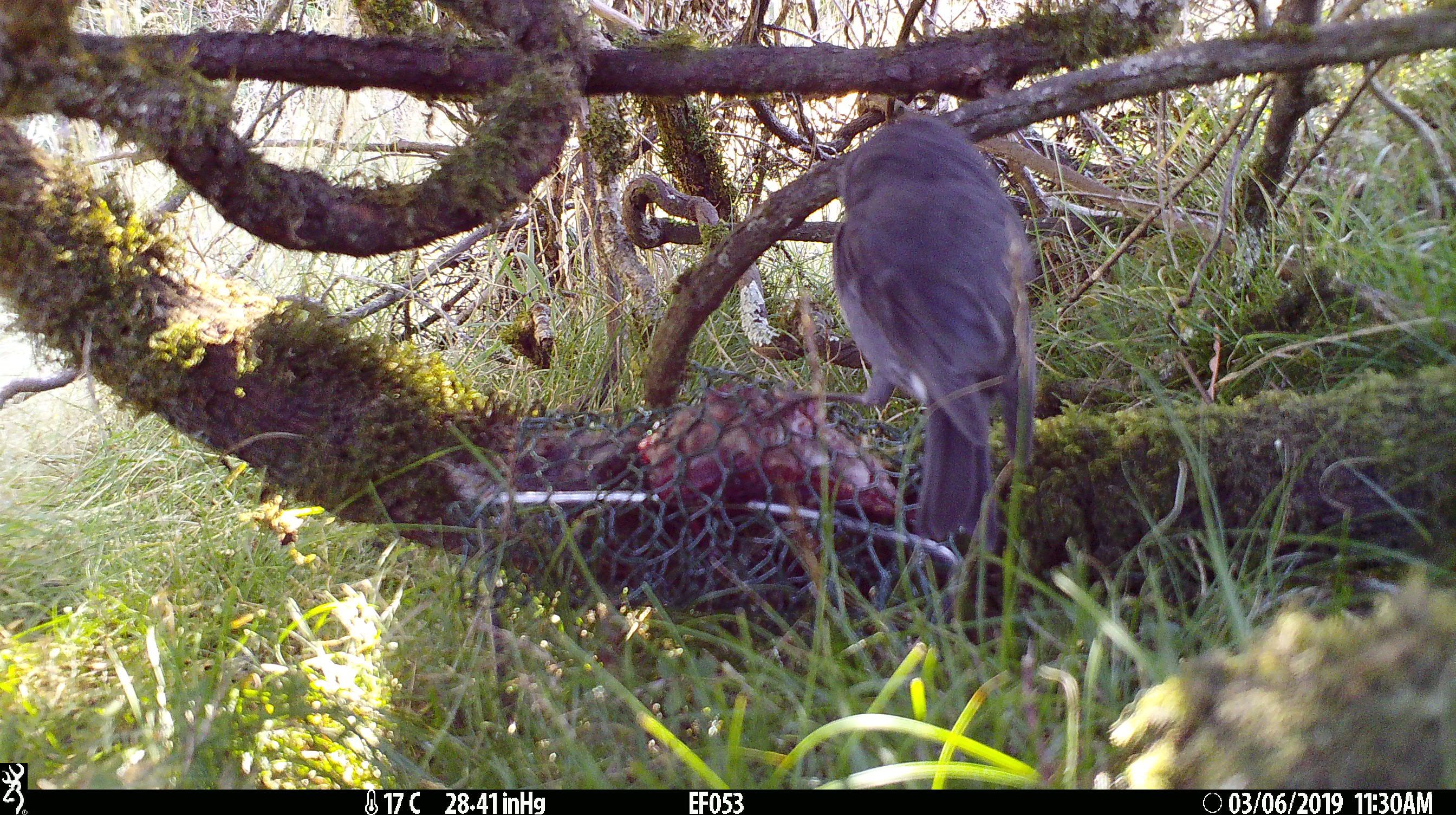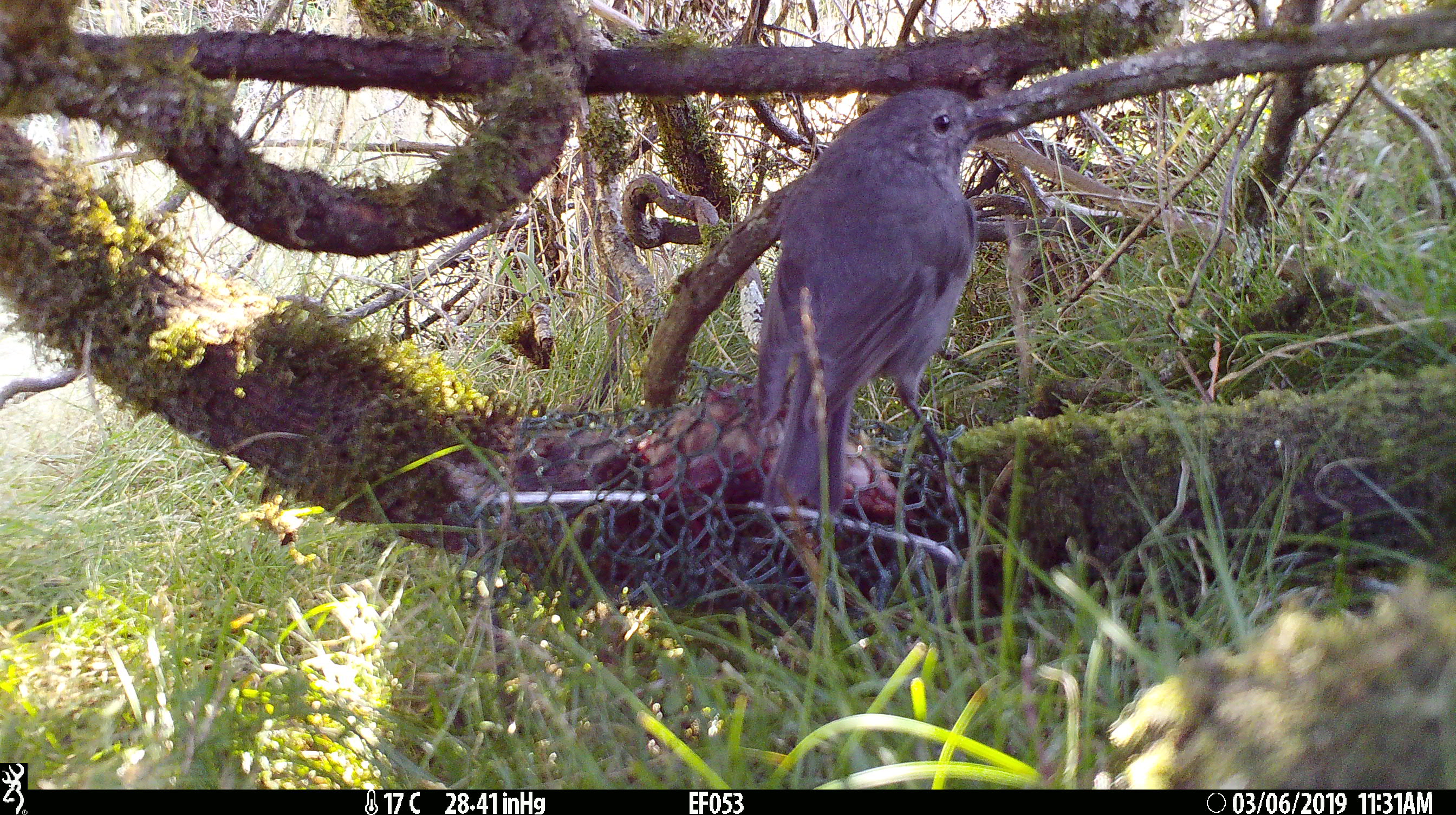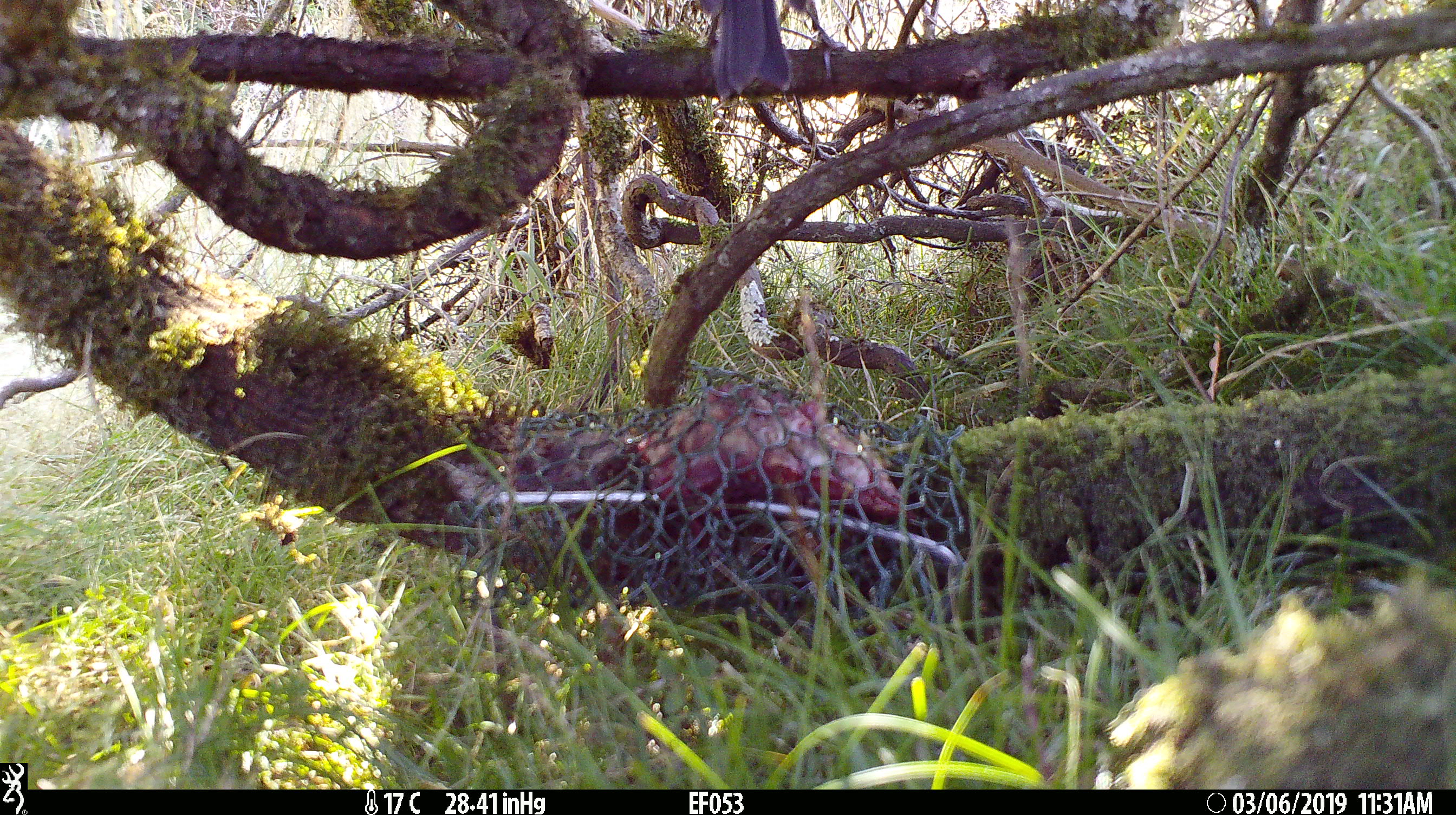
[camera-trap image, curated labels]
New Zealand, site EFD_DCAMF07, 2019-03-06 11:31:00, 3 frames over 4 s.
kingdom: Animalia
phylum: Chordata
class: Aves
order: Passeriformes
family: Petroicidae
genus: Petroica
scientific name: Petroica australis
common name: new zealand robin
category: robin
Robin (new zealand robin) (Petroica australis).